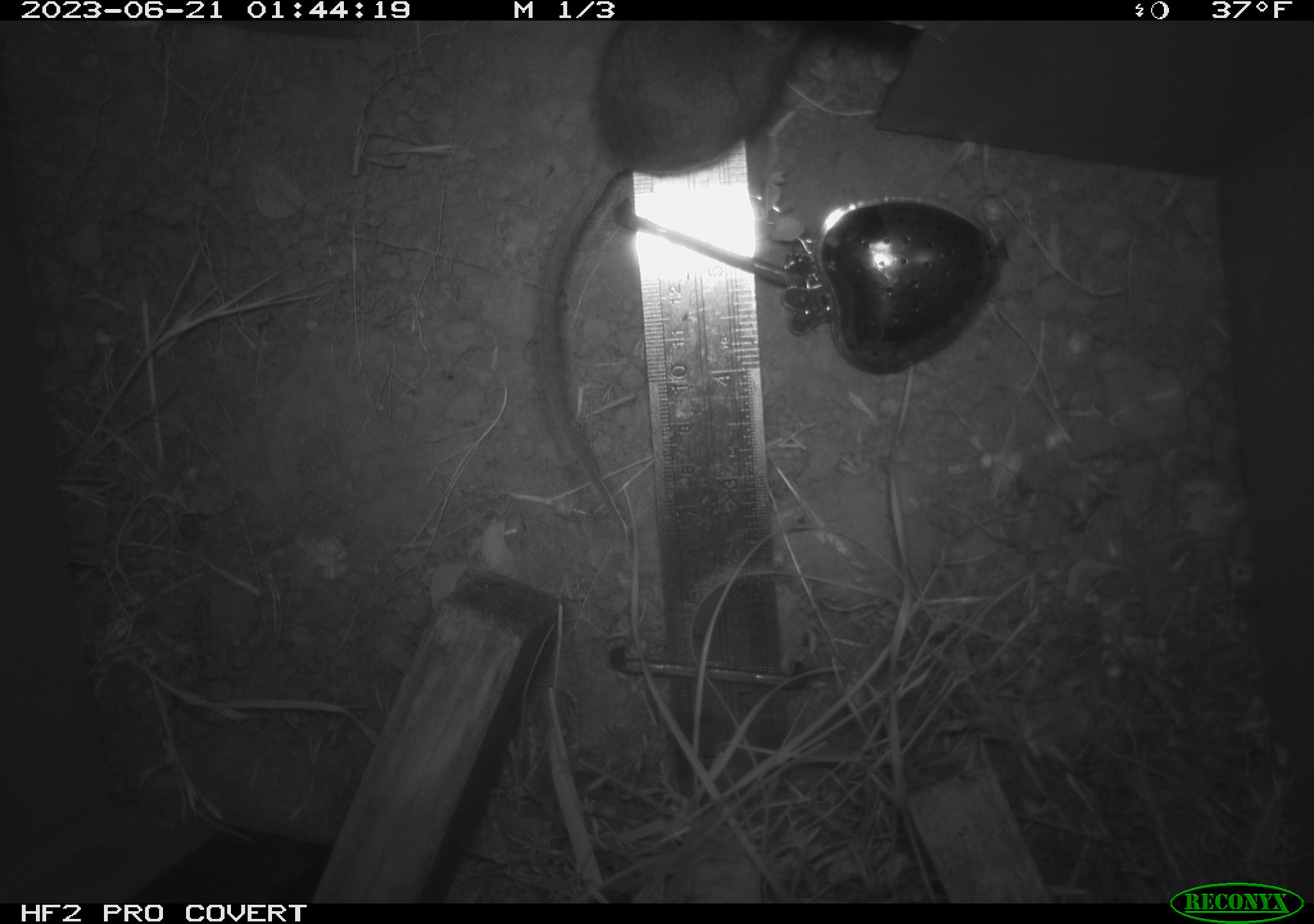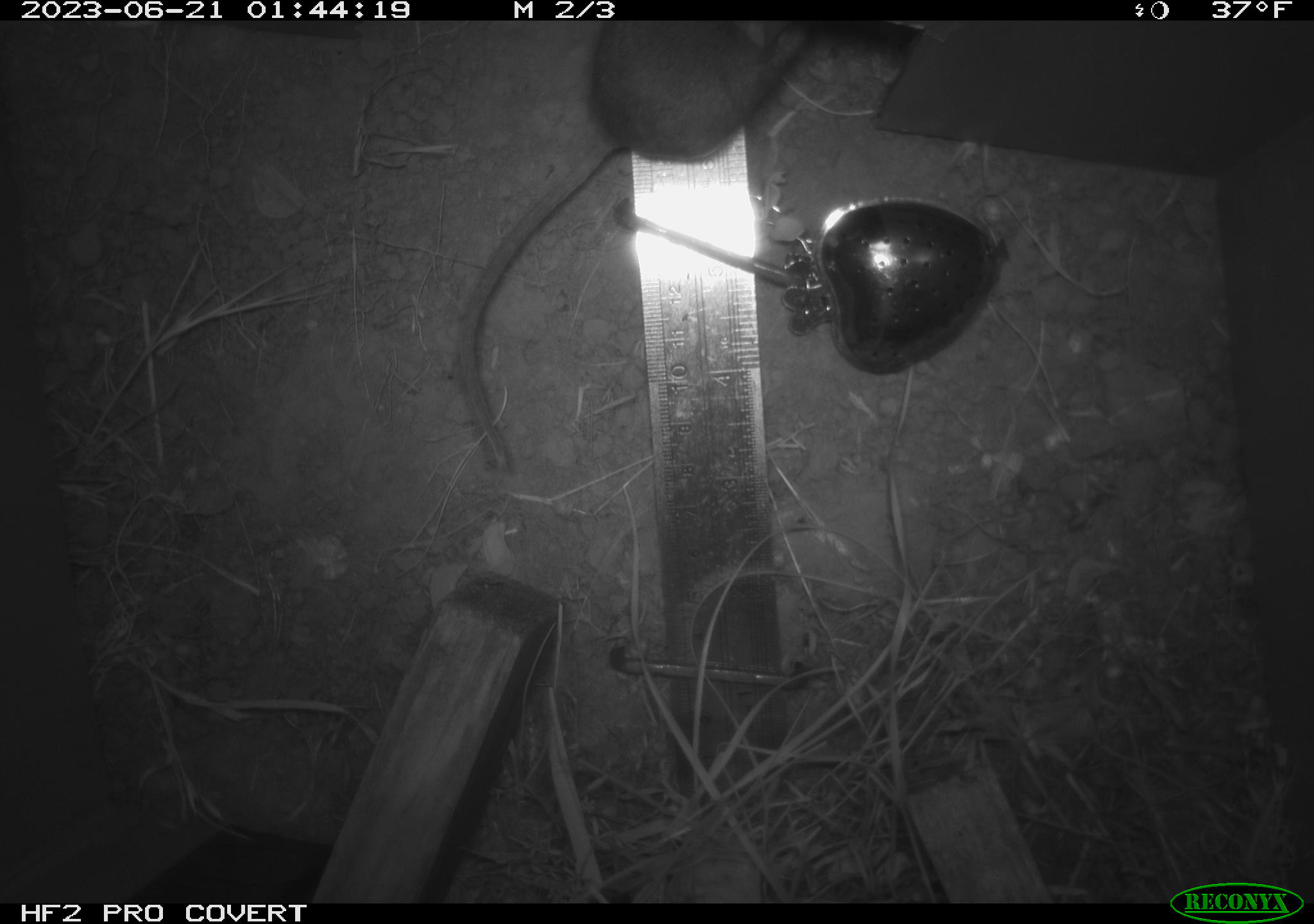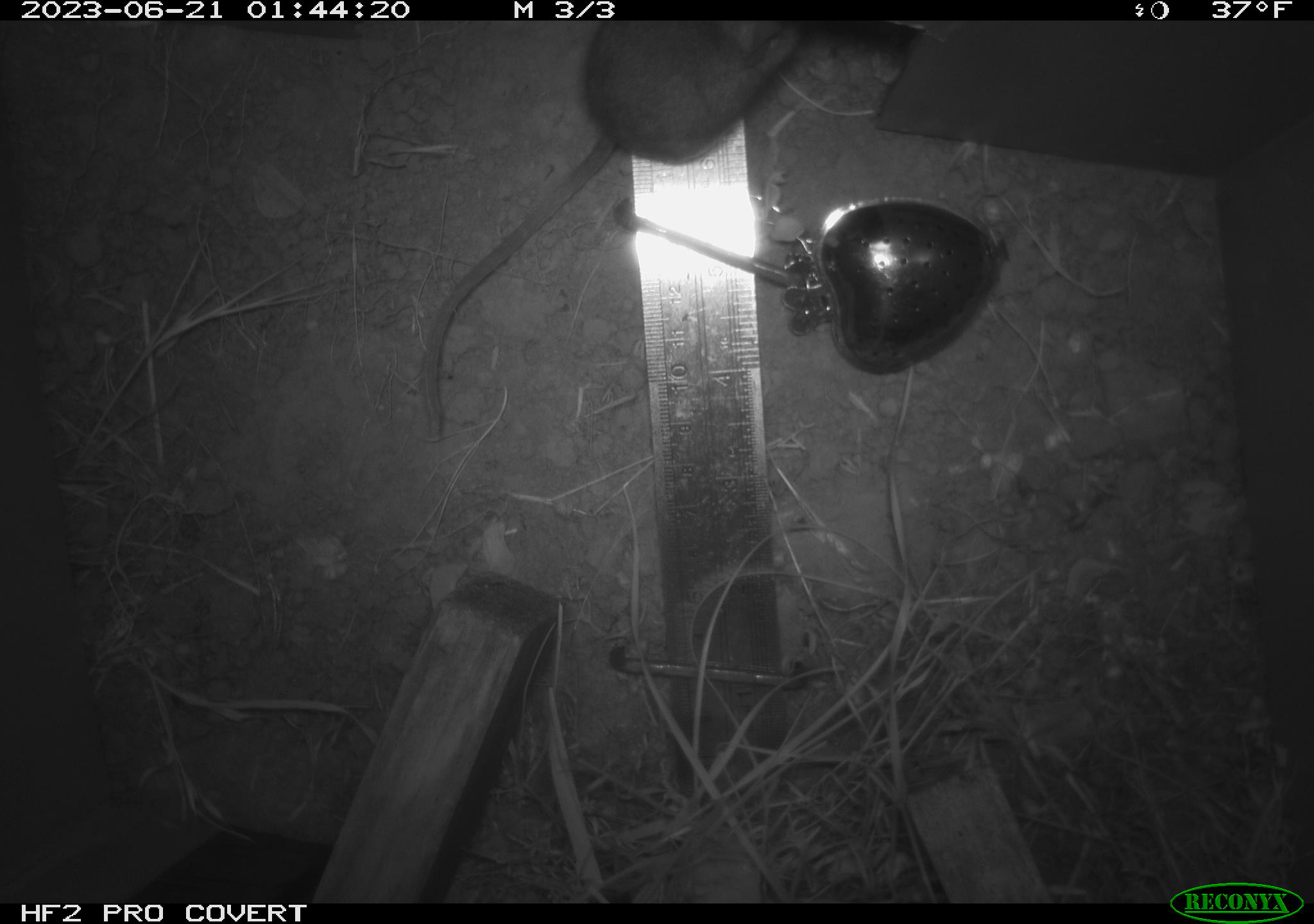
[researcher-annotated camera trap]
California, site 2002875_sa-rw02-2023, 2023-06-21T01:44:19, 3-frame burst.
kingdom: Animalia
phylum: Chordata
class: Mammalia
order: Rodentia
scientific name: Rodentia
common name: mouse species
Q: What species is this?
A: Mouse species (Rodentia).